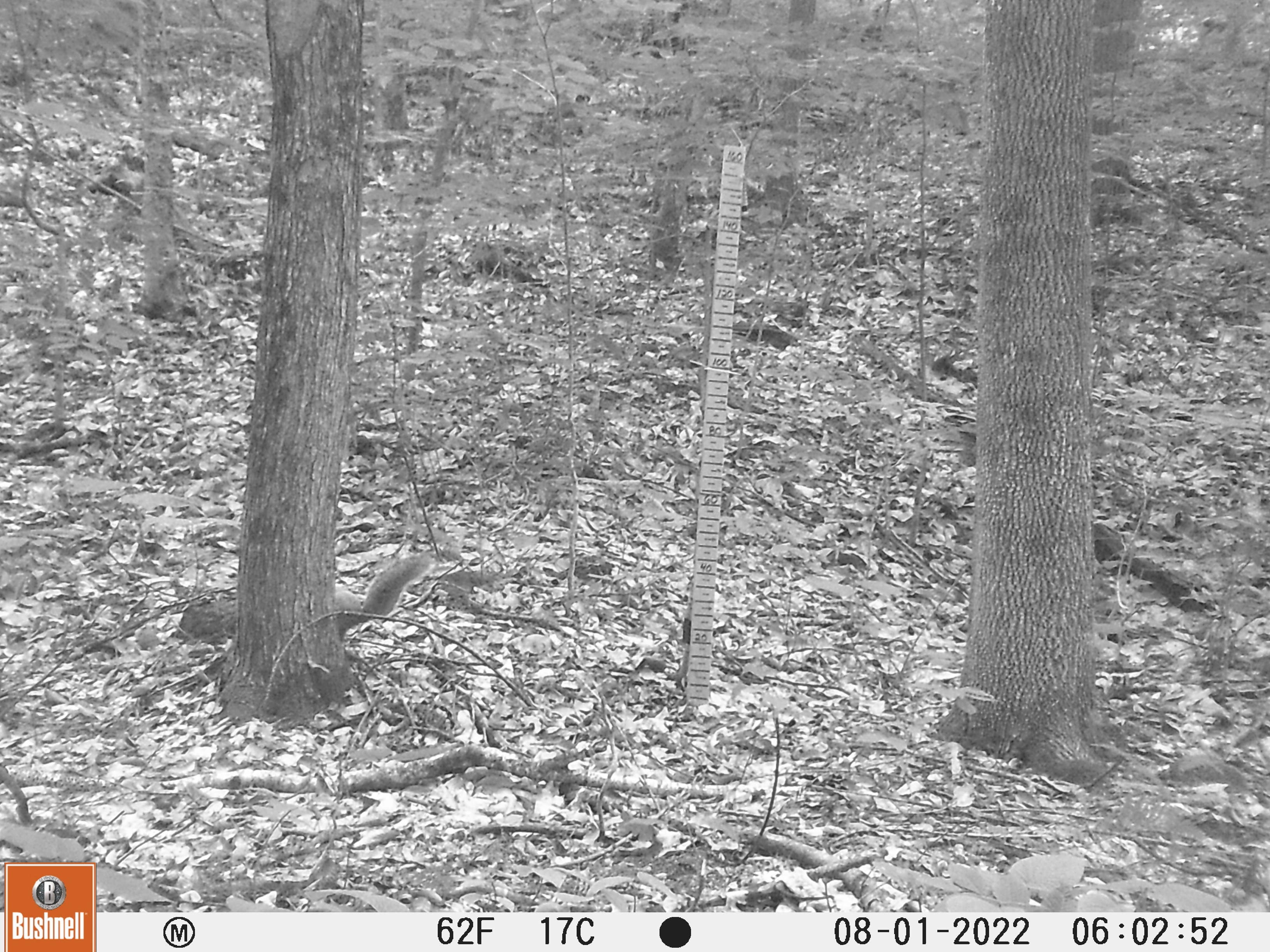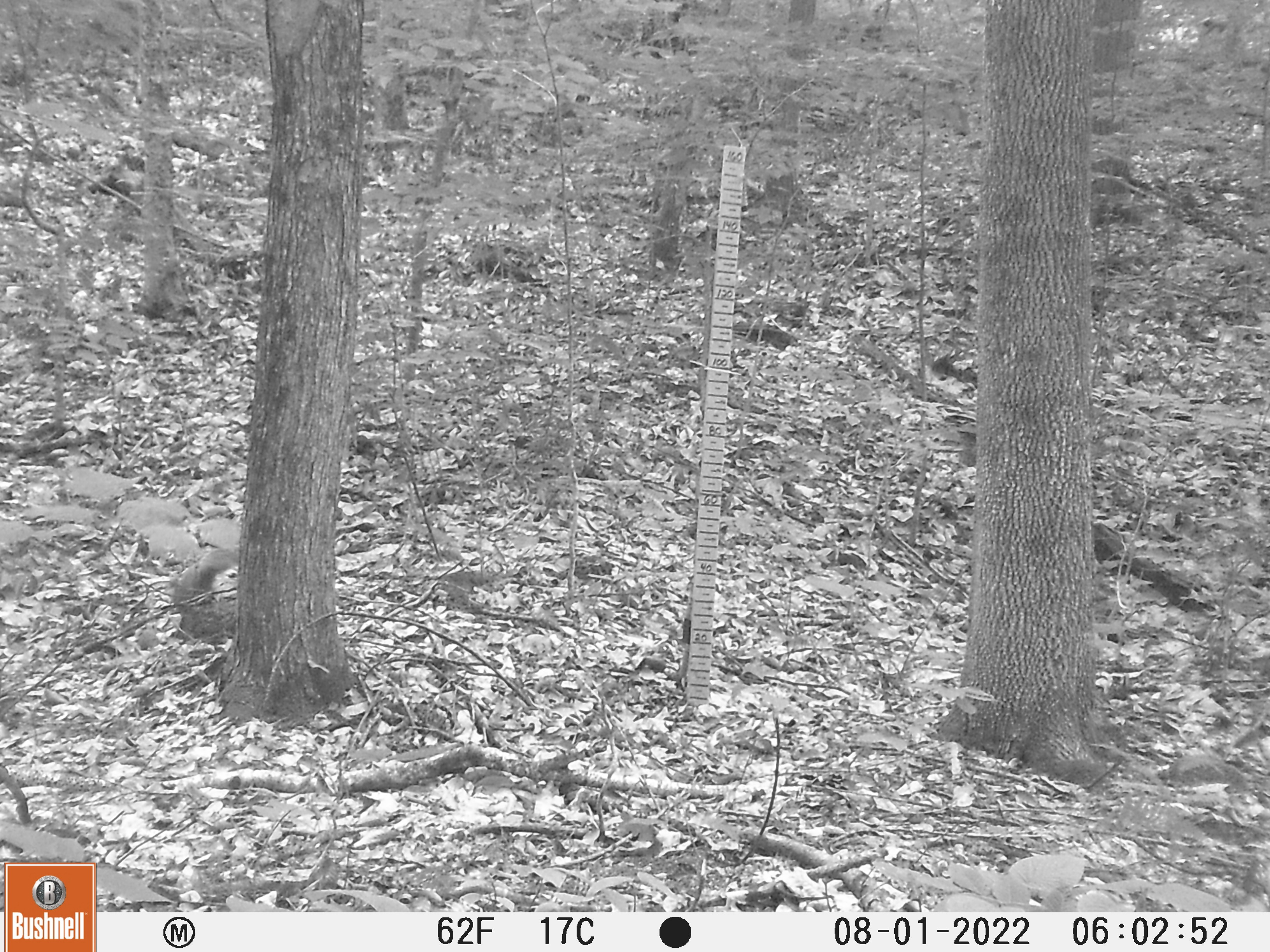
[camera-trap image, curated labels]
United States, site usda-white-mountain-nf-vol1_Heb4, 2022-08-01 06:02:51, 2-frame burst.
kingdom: Animalia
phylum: Chordata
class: Mammalia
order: Rodentia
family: Sciuridae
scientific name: Sciuridae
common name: squirrel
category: squirrel sp.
Squirrel sp. (squirrel) (Sciuridae).